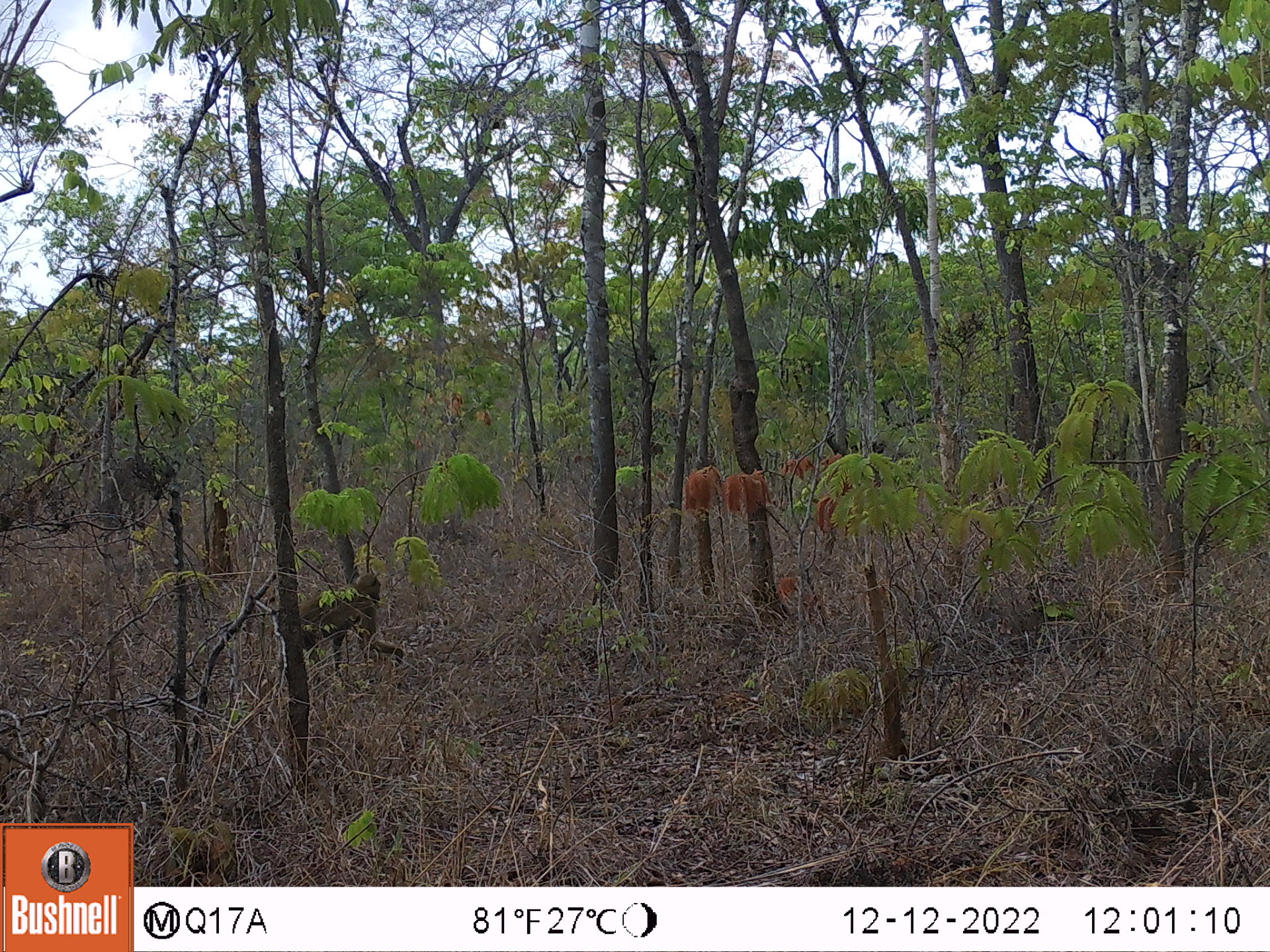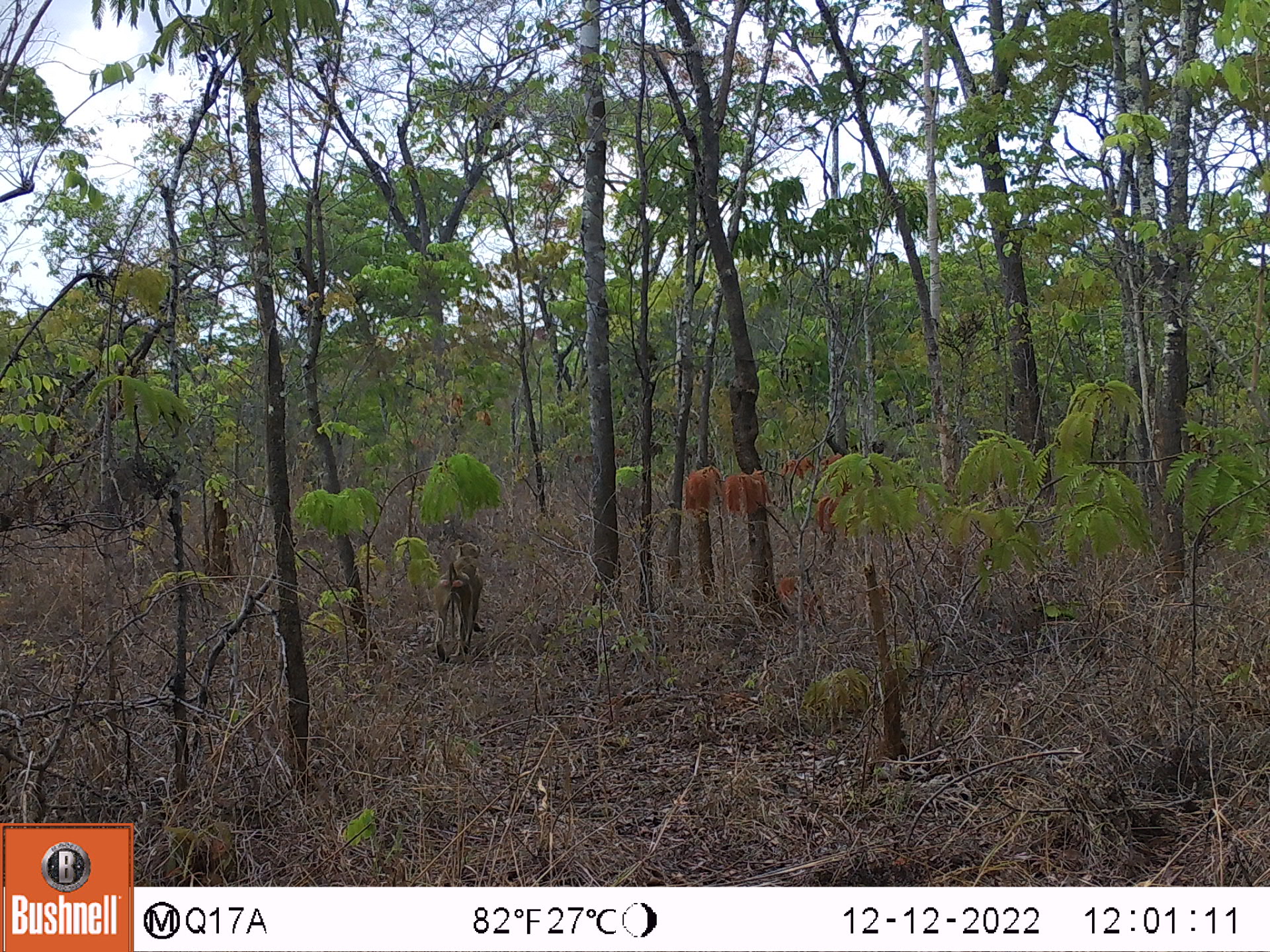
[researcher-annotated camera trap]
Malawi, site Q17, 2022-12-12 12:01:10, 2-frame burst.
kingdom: Animalia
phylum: Chordata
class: Mammalia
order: Primates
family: Cercopithecidae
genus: Papio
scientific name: Papio cynocephalus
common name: yellow baboon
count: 1